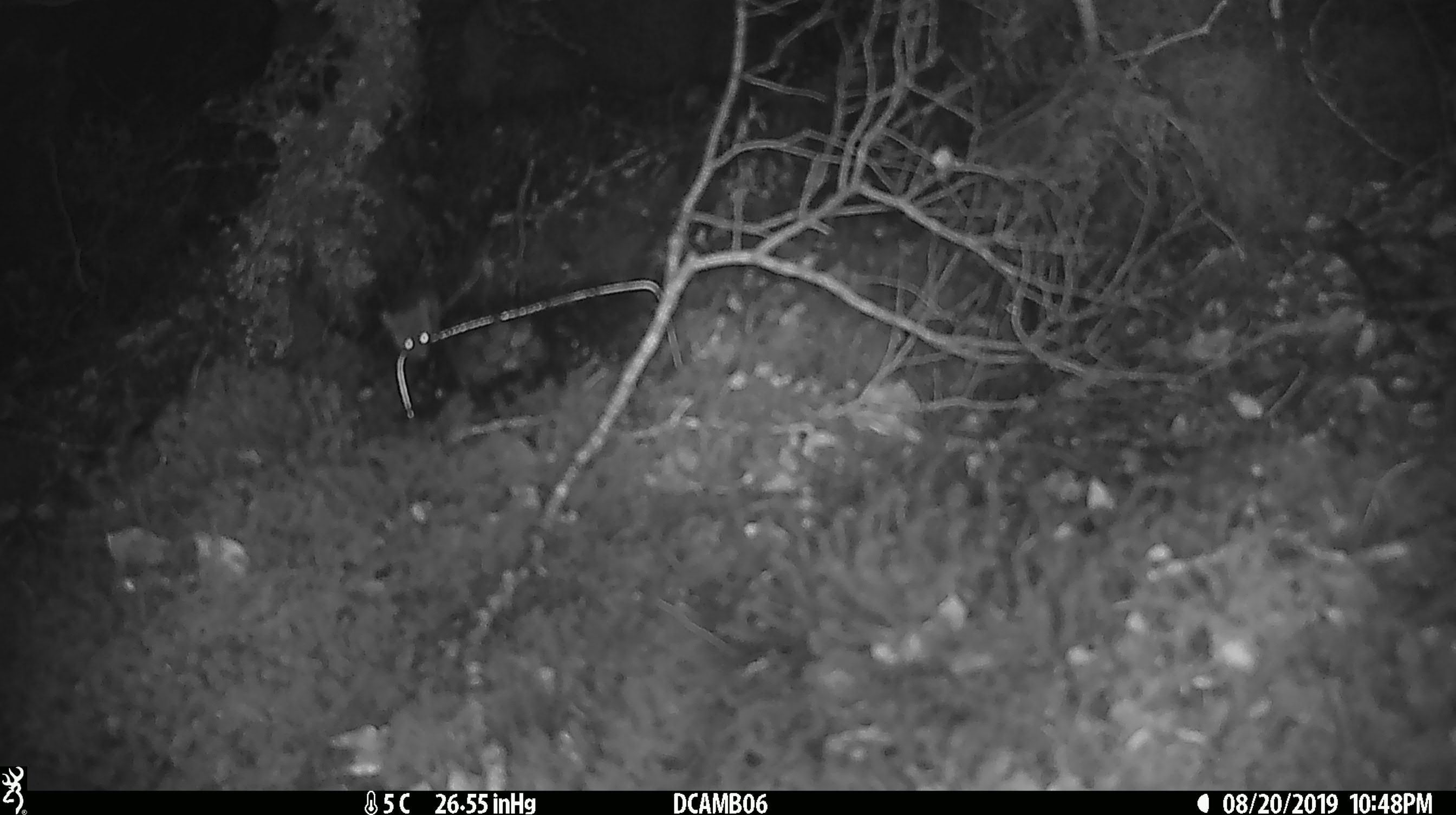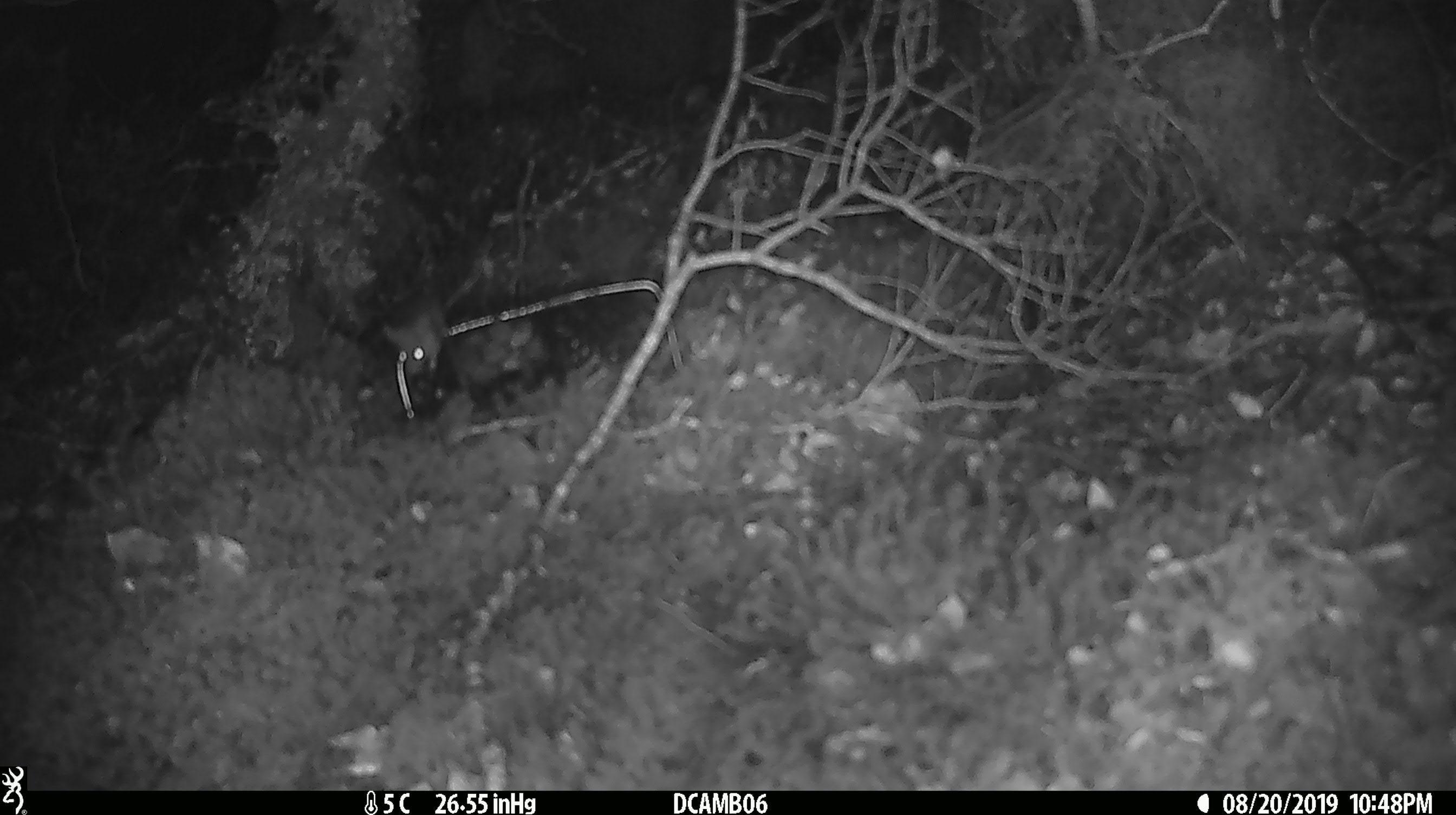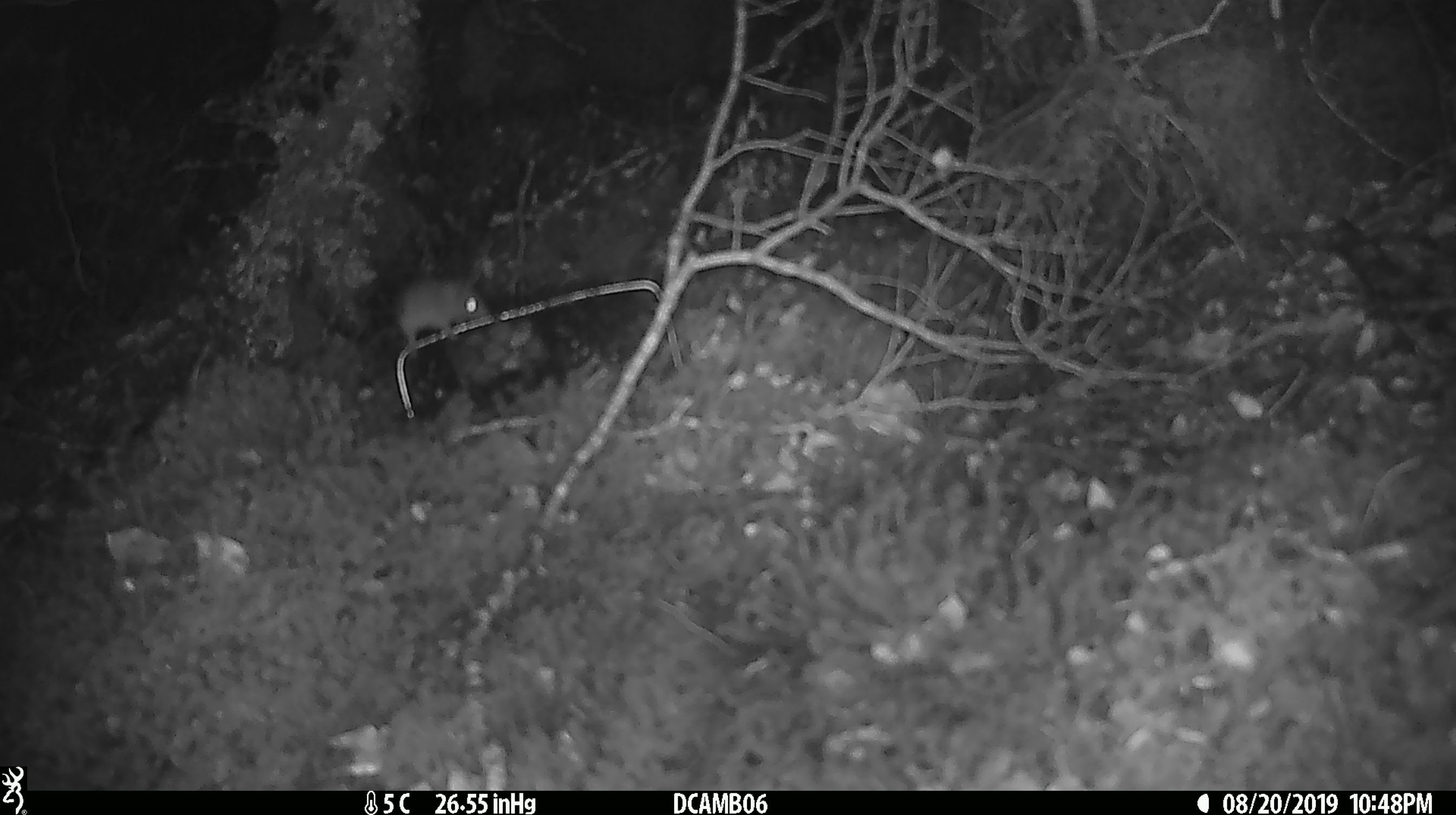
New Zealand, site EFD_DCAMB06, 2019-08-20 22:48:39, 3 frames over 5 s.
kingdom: Animalia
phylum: Chordata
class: Mammalia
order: Rodentia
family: Muridae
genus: Mus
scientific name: Mus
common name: mouse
Mouse (Mus).